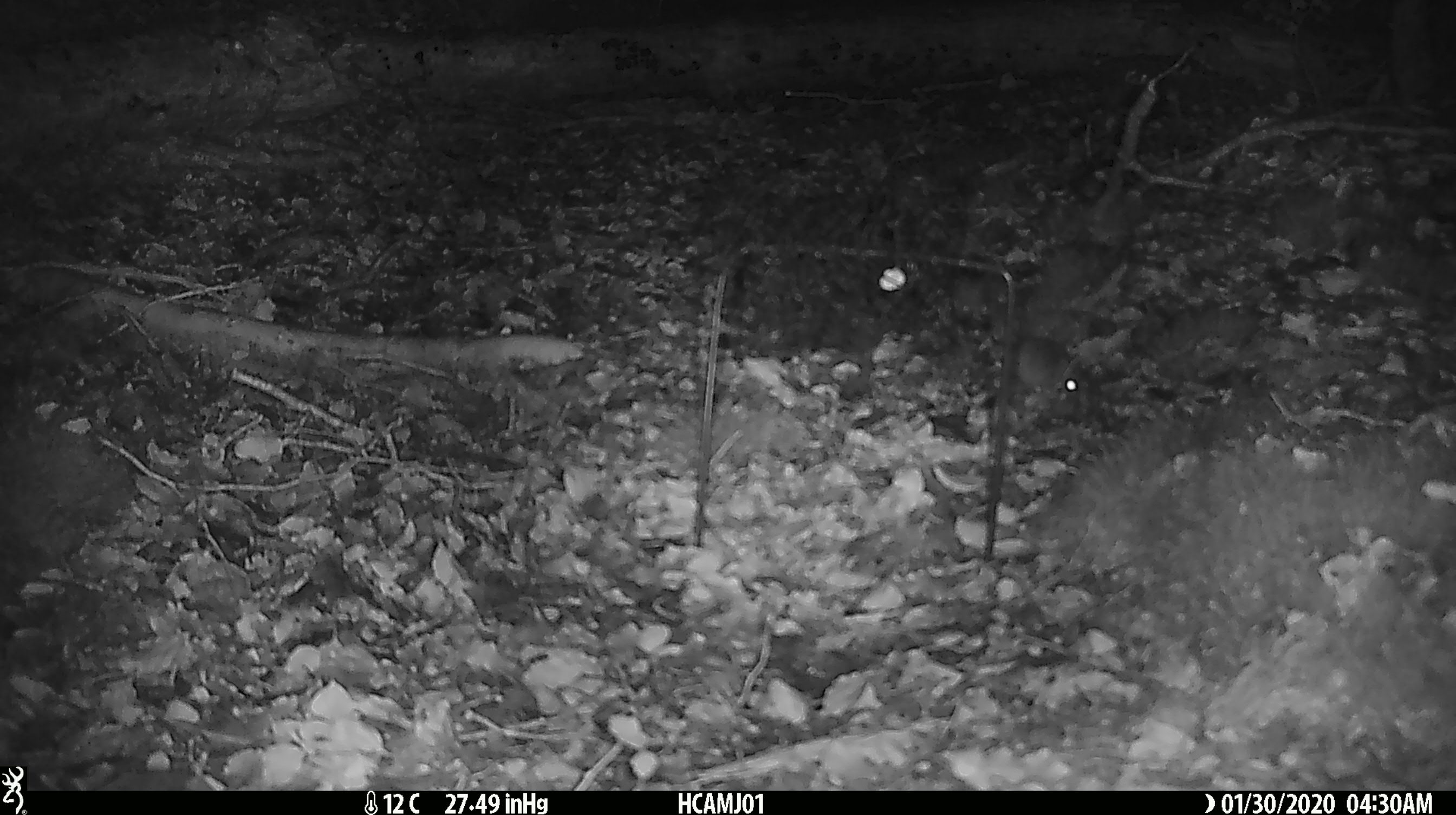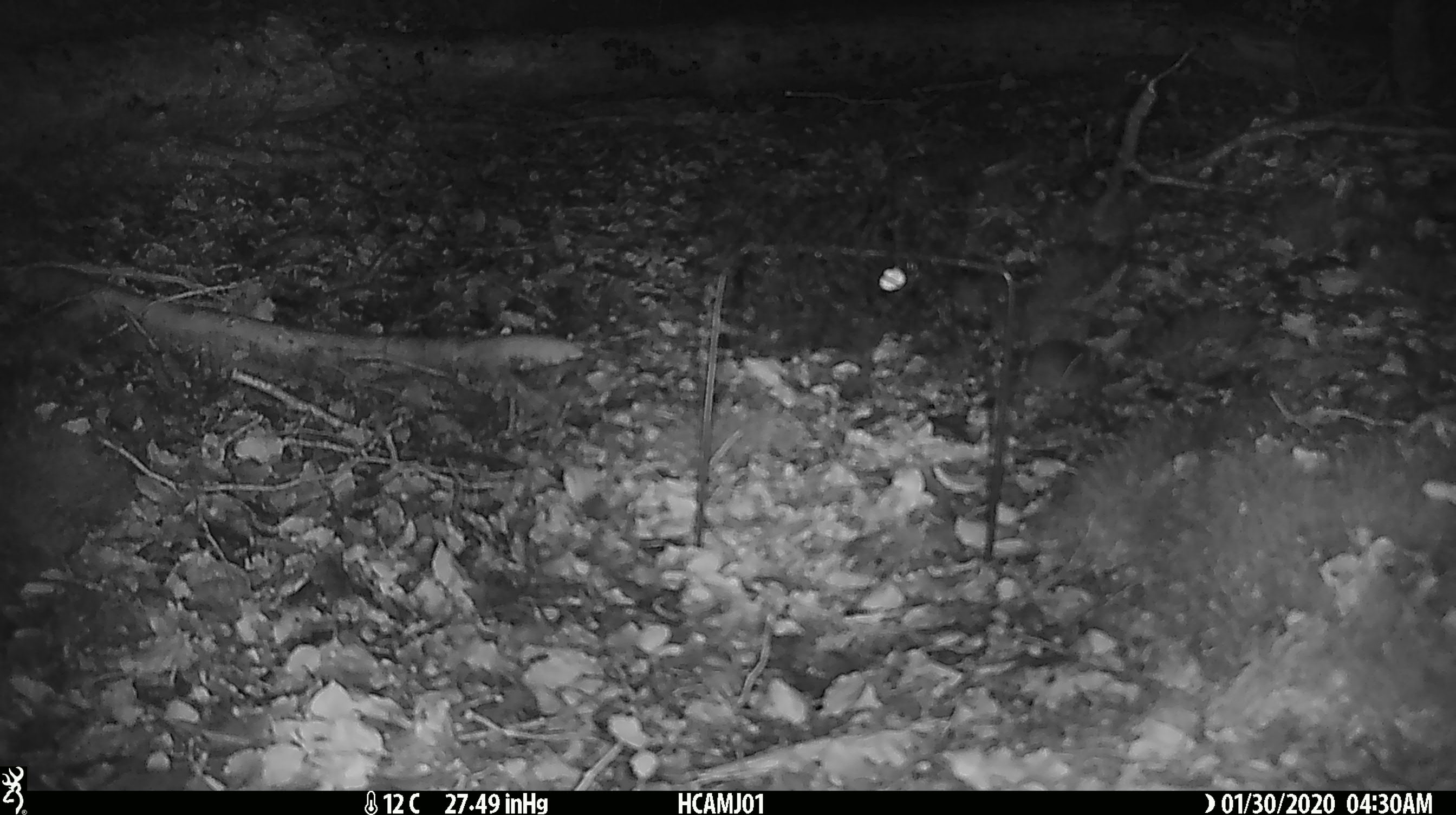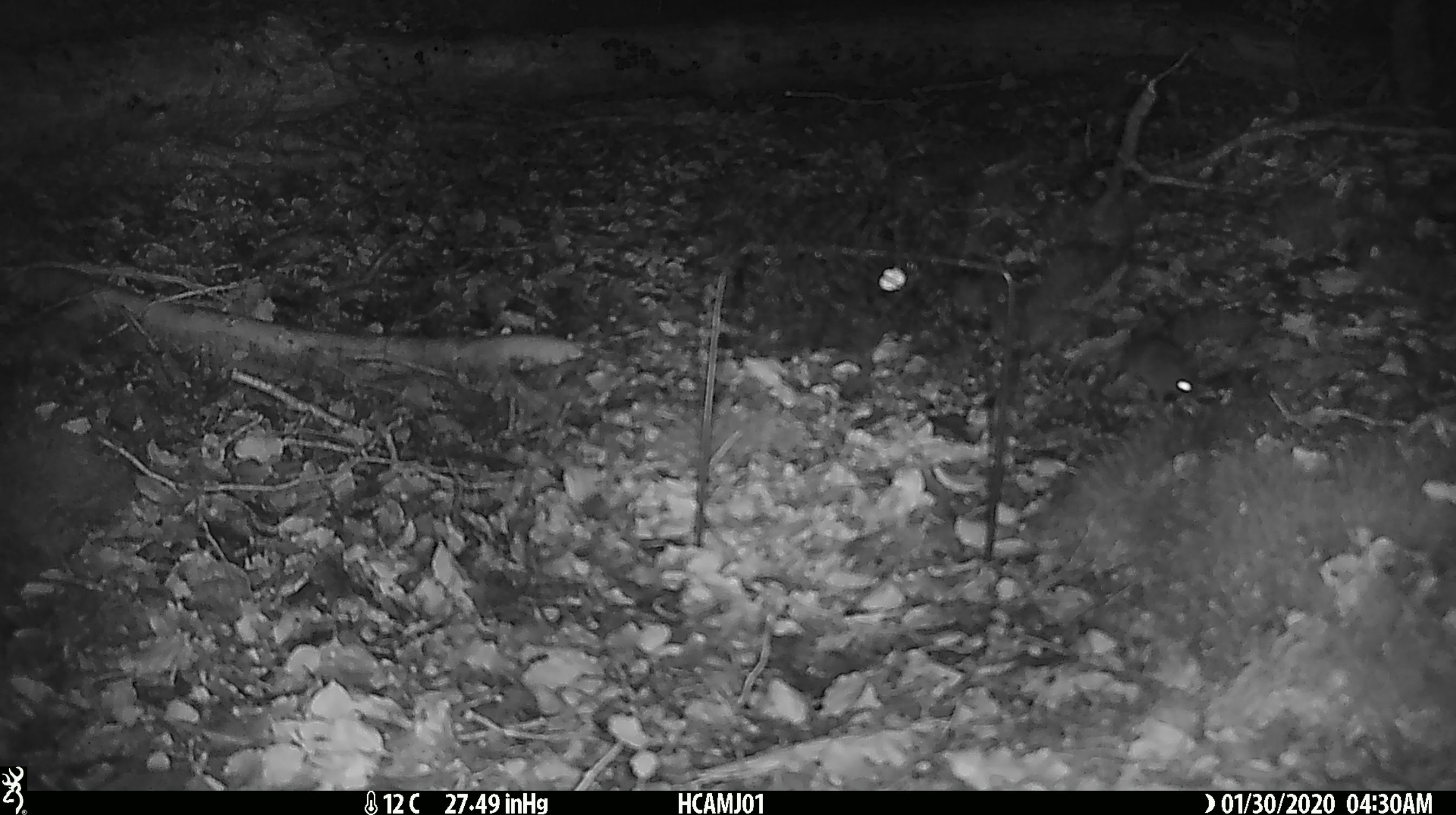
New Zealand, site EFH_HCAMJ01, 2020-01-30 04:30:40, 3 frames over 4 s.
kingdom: Animalia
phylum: Chordata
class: Mammalia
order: Rodentia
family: Muridae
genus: Mus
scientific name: Mus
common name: mouse